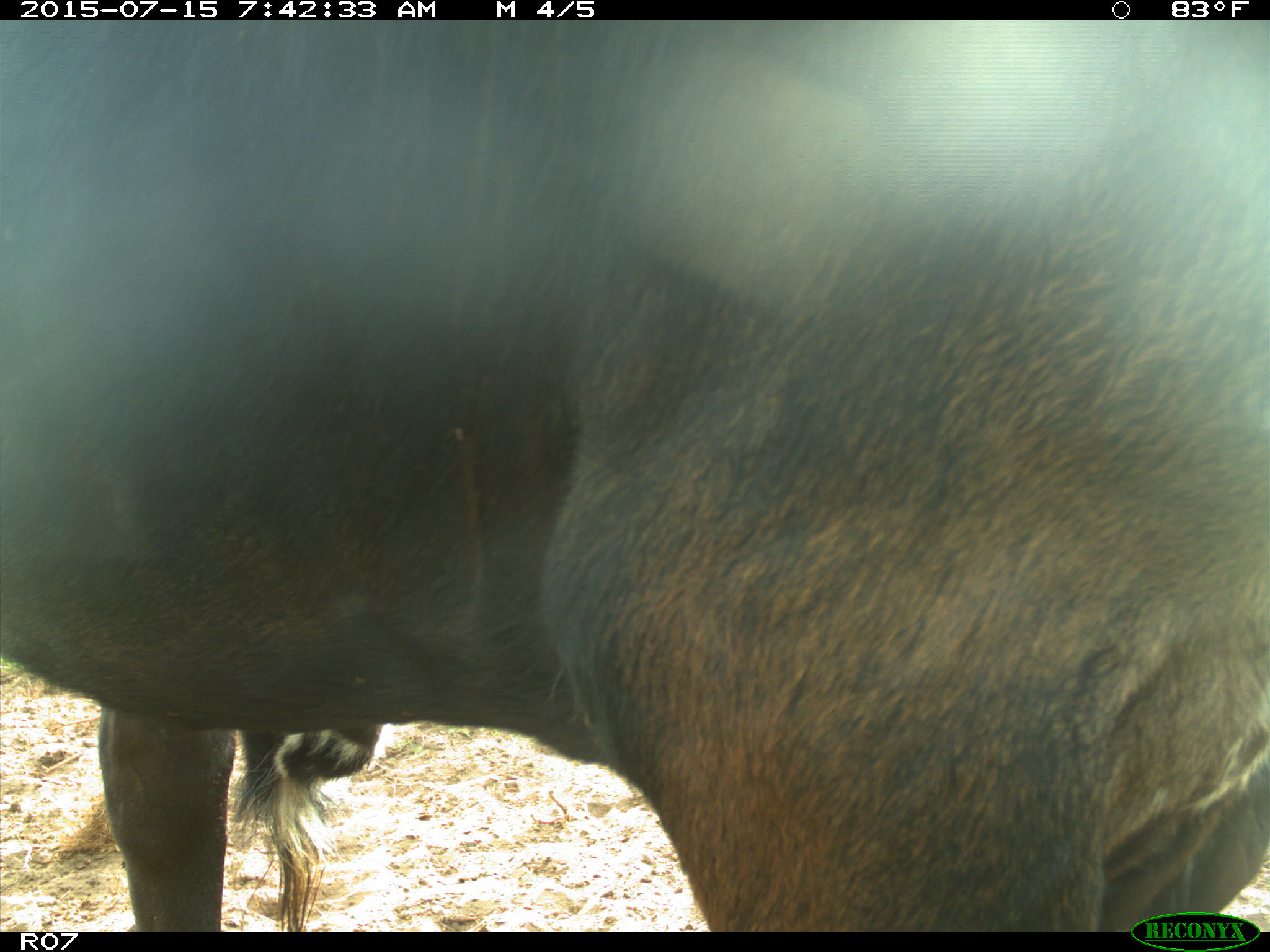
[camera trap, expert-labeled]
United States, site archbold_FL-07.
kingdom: Animalia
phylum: Chordata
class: Mammalia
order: Artiodactyla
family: Bovidae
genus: Bos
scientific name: Bos taurus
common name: domestic cow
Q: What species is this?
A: Bos taurus (domestic cow).